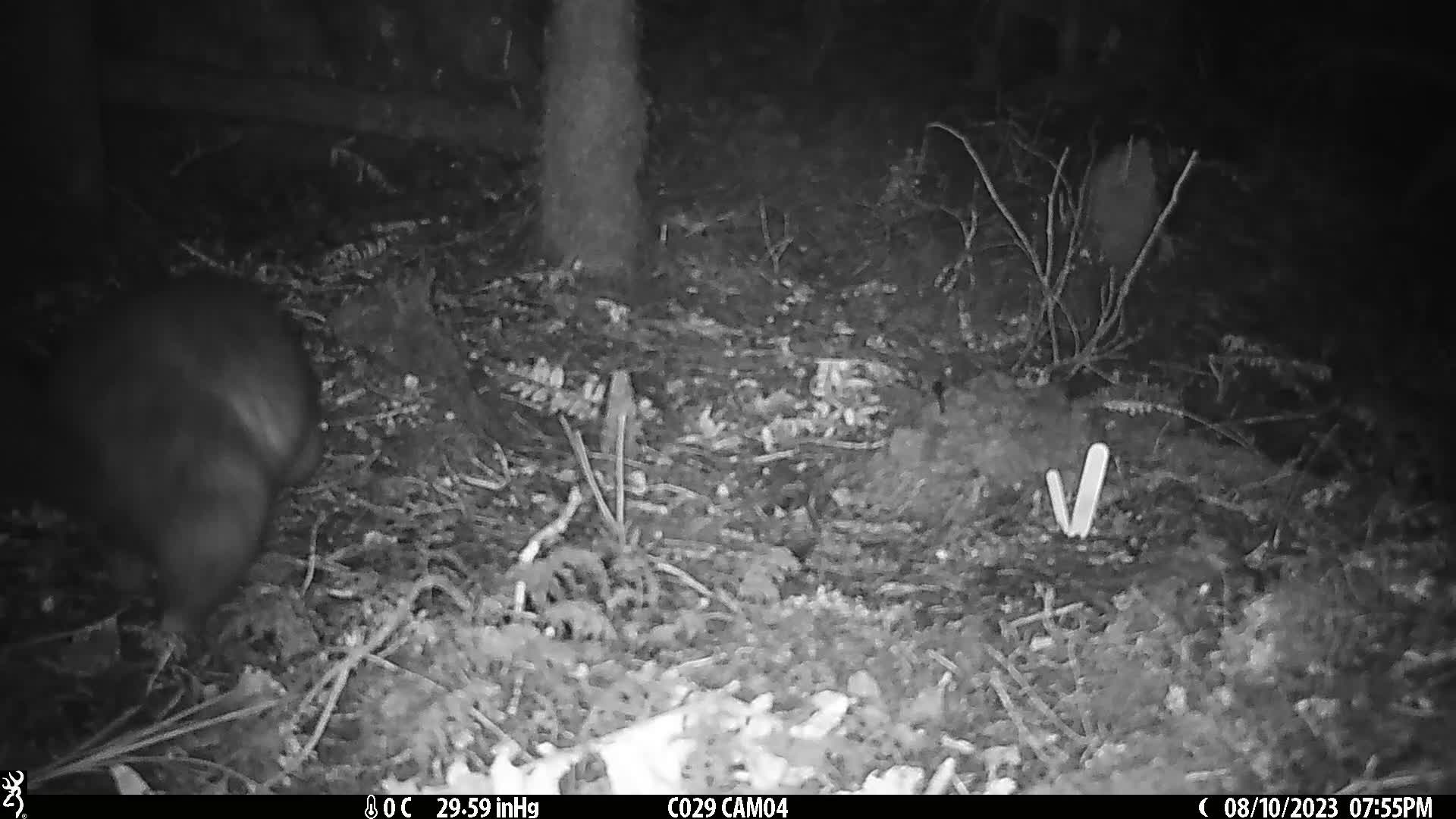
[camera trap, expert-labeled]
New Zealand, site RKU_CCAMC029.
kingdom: Animalia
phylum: Chordata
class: Mammalia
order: Diprotodontia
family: Phalangeridae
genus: Trichosurus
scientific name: Trichosurus vulpecula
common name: common brushtail possum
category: possum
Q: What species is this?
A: Possum (common brushtail possum) (Trichosurus vulpecula).